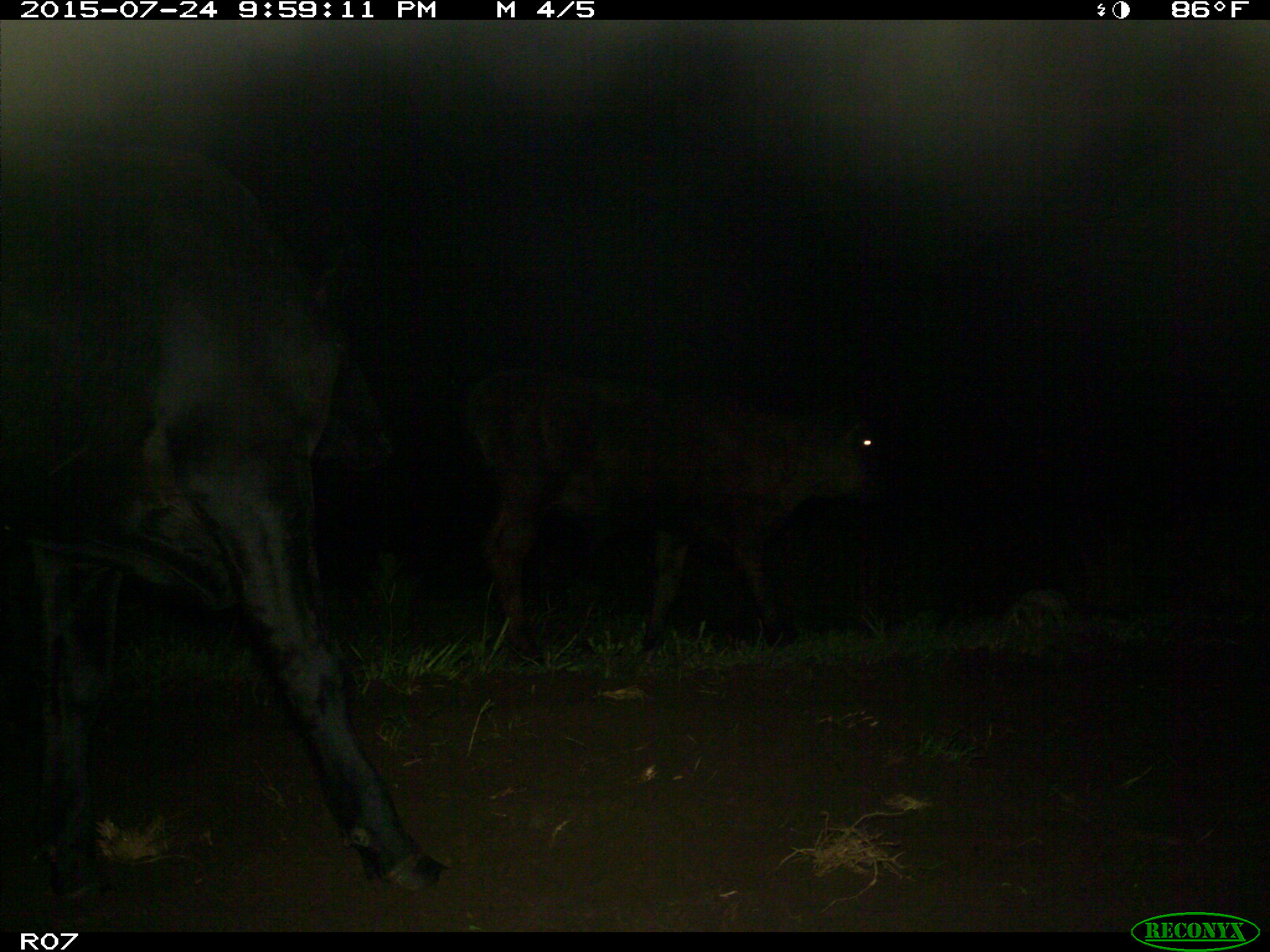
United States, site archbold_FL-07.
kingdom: Animalia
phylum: Chordata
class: Mammalia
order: Artiodactyla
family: Bovidae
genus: Bos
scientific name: Bos taurus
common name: domestic cow